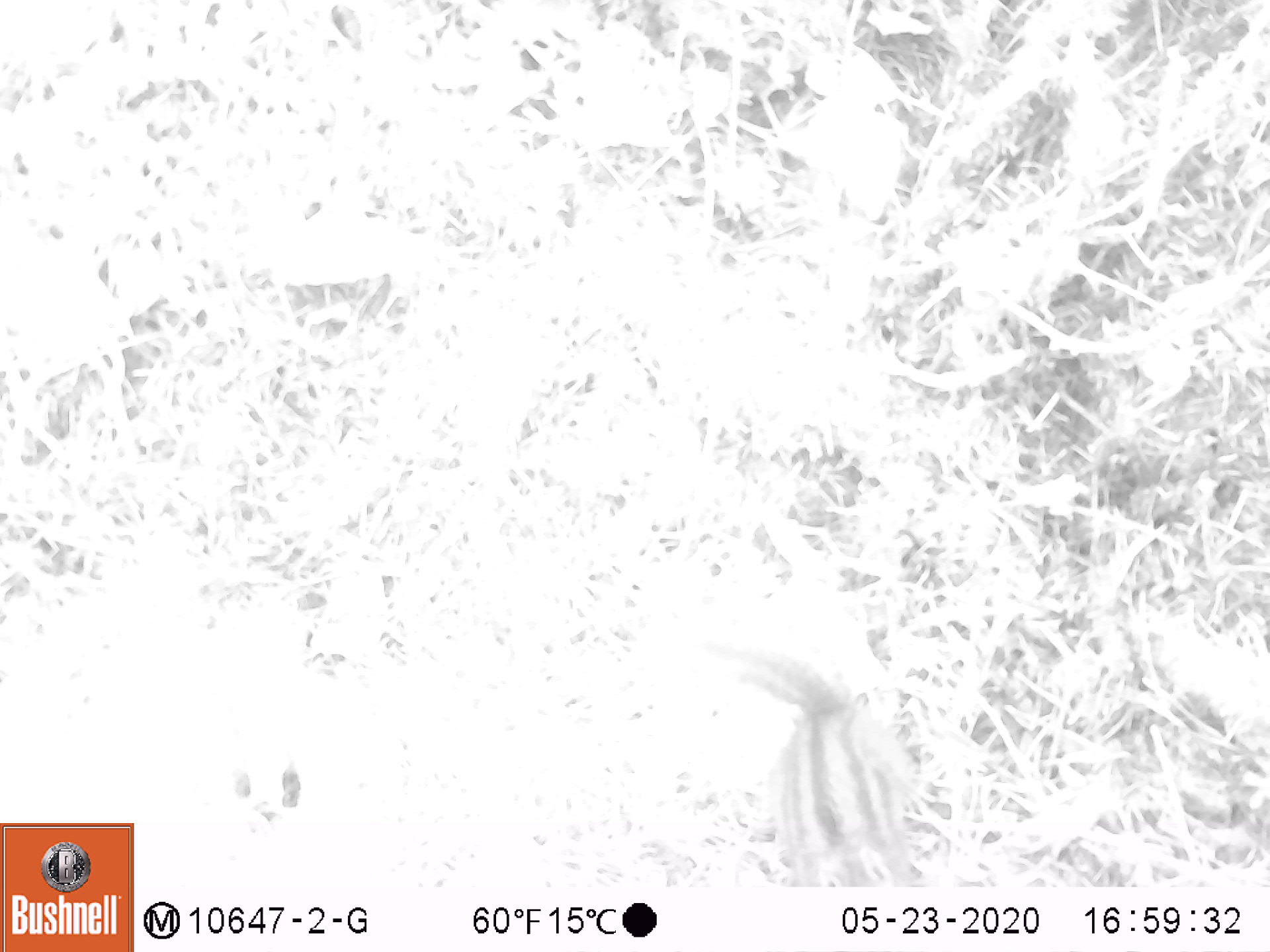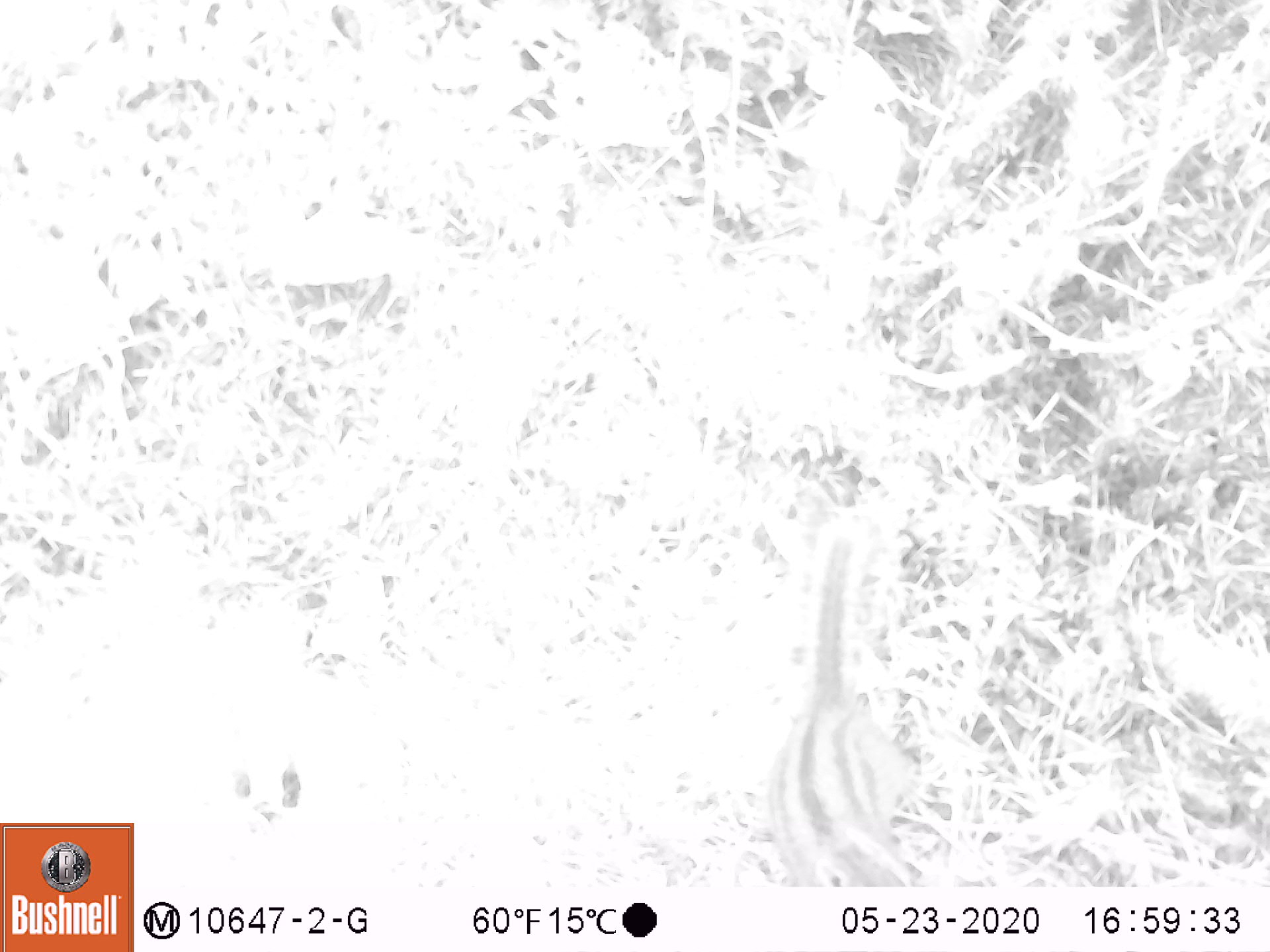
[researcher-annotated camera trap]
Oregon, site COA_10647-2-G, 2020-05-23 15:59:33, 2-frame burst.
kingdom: Animalia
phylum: Chordata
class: Mammalia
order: Rodentia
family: Sciuridae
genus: Neotamias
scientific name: Neotamias townsendii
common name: townsend's chipmunk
Townsend's chipmunk (Neotamias townsendii).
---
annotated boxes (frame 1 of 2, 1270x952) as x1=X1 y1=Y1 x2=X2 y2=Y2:
townsend's chipmunk: x1=682 y1=613 x2=918 y2=880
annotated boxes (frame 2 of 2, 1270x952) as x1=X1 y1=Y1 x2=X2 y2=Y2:
townsend's chipmunk: x1=755 y1=503 x2=942 y2=882